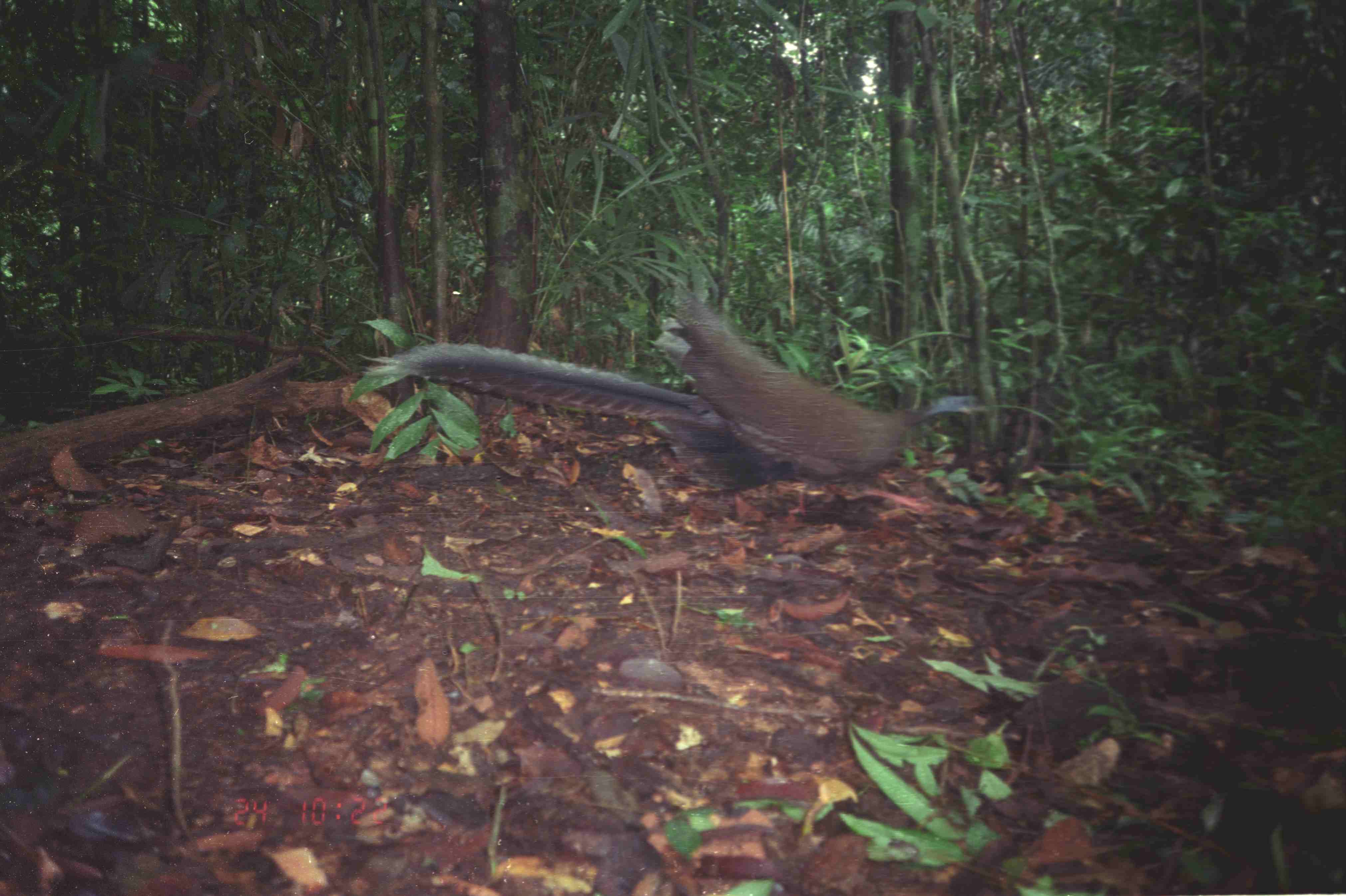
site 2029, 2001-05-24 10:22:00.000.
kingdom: Animalia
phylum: Chordata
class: Aves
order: Galliformes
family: Phasianidae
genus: Argusianus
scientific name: Argusianus argus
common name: great argus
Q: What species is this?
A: Argusianus argus (great argus).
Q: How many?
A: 1.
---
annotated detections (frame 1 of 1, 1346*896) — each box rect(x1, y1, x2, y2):
argusianus argus: rect(356, 281, 991, 496)